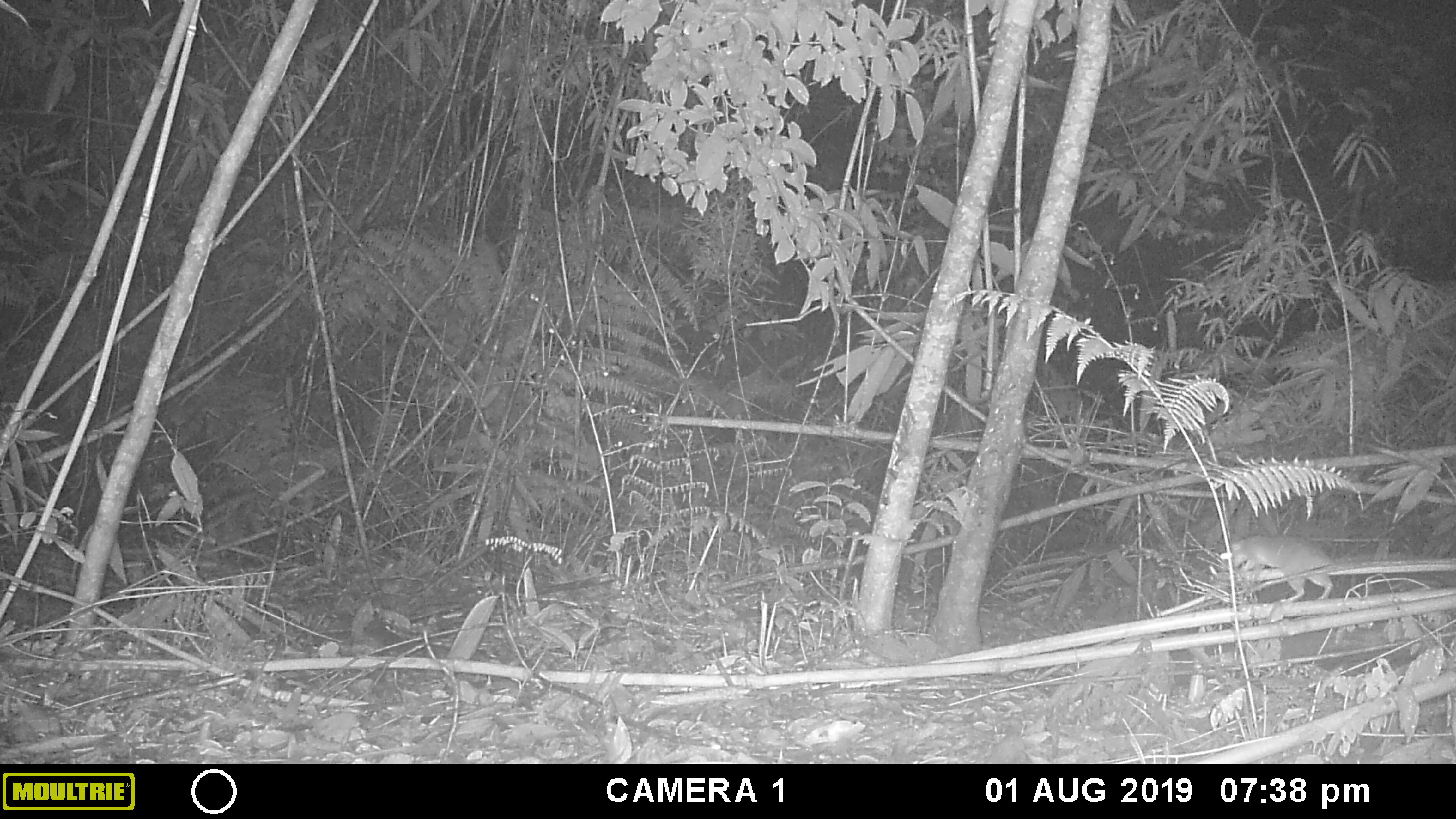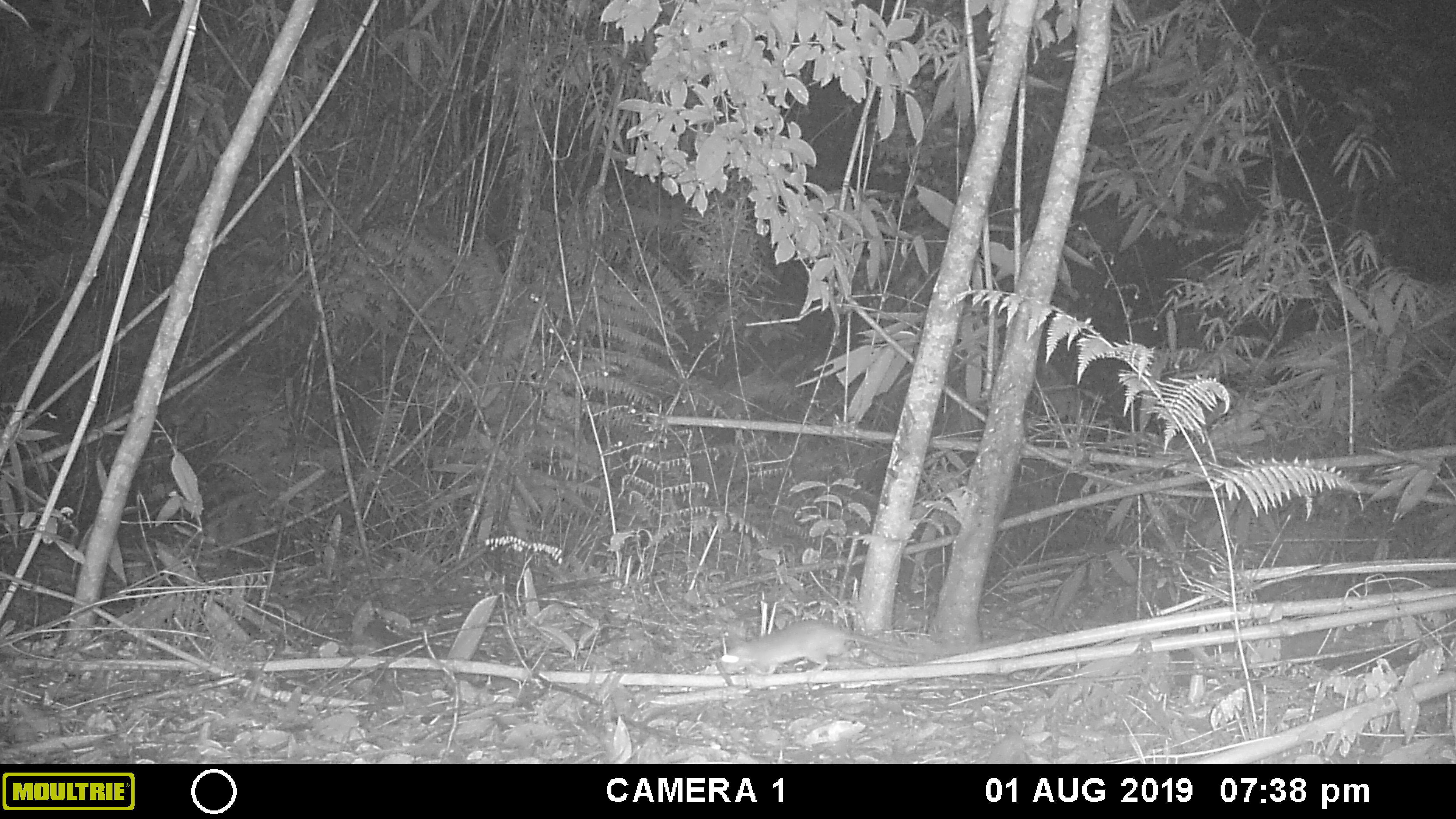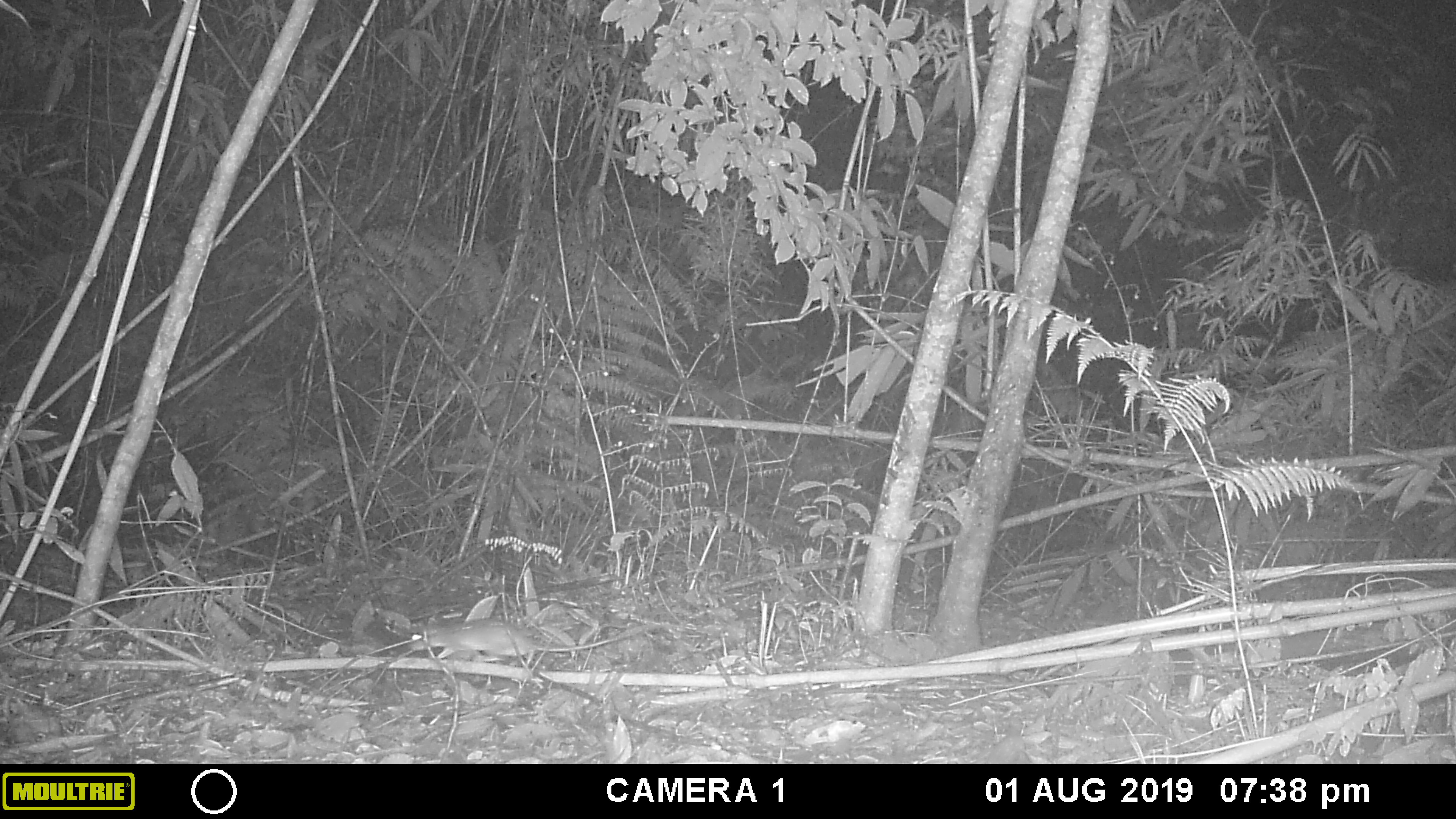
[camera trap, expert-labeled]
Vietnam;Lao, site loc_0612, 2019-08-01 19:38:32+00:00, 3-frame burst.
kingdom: Animalia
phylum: Chordata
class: Mammalia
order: Rodentia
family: Muridae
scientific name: Muridae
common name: old-world mice and rats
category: unidentified murid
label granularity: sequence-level